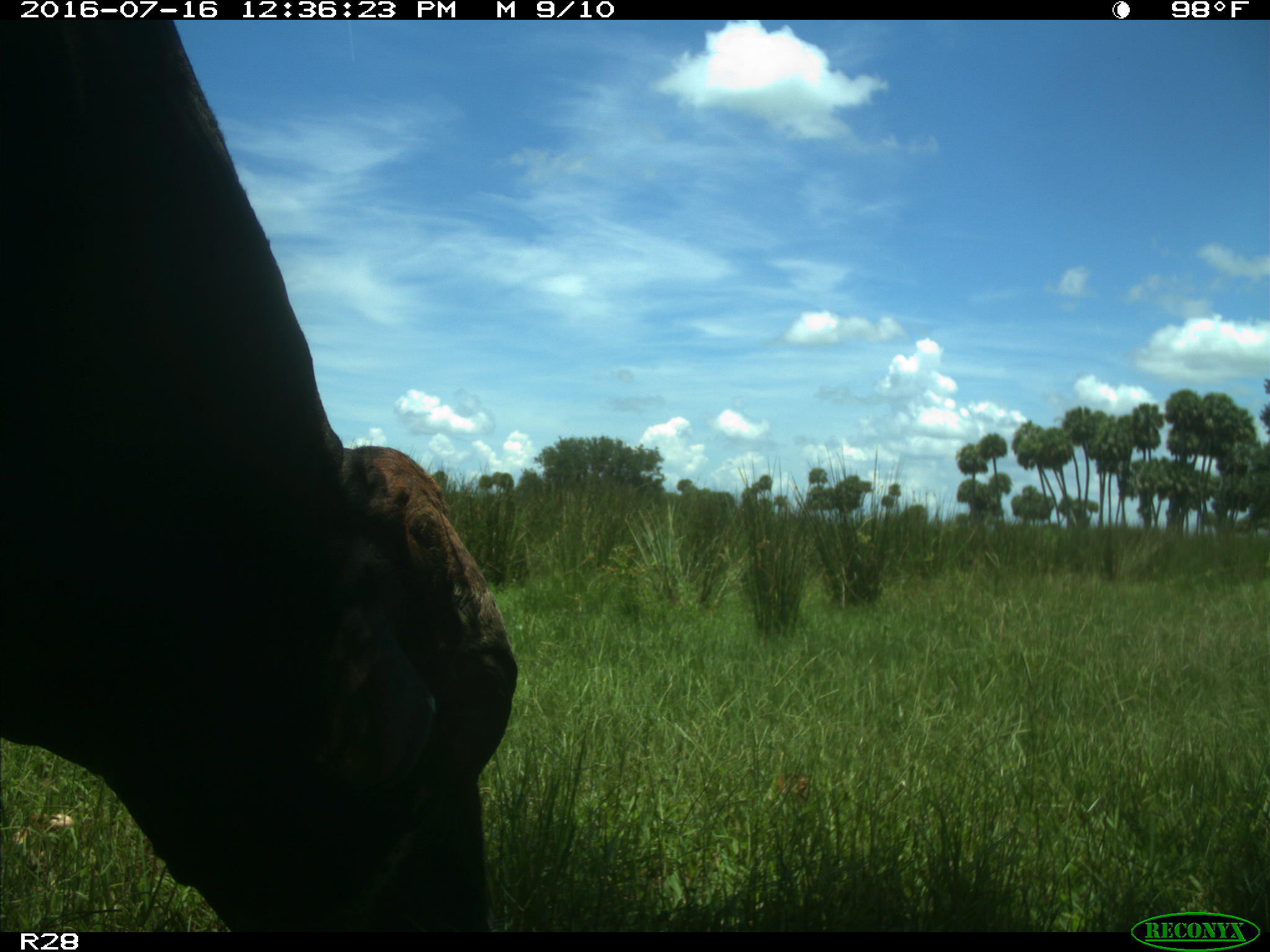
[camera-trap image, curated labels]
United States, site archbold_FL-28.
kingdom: Animalia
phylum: Chordata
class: Mammalia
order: Artiodactyla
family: Bovidae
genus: Bos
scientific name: Bos taurus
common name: domestic cow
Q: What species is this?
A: Bos taurus (domestic cow).